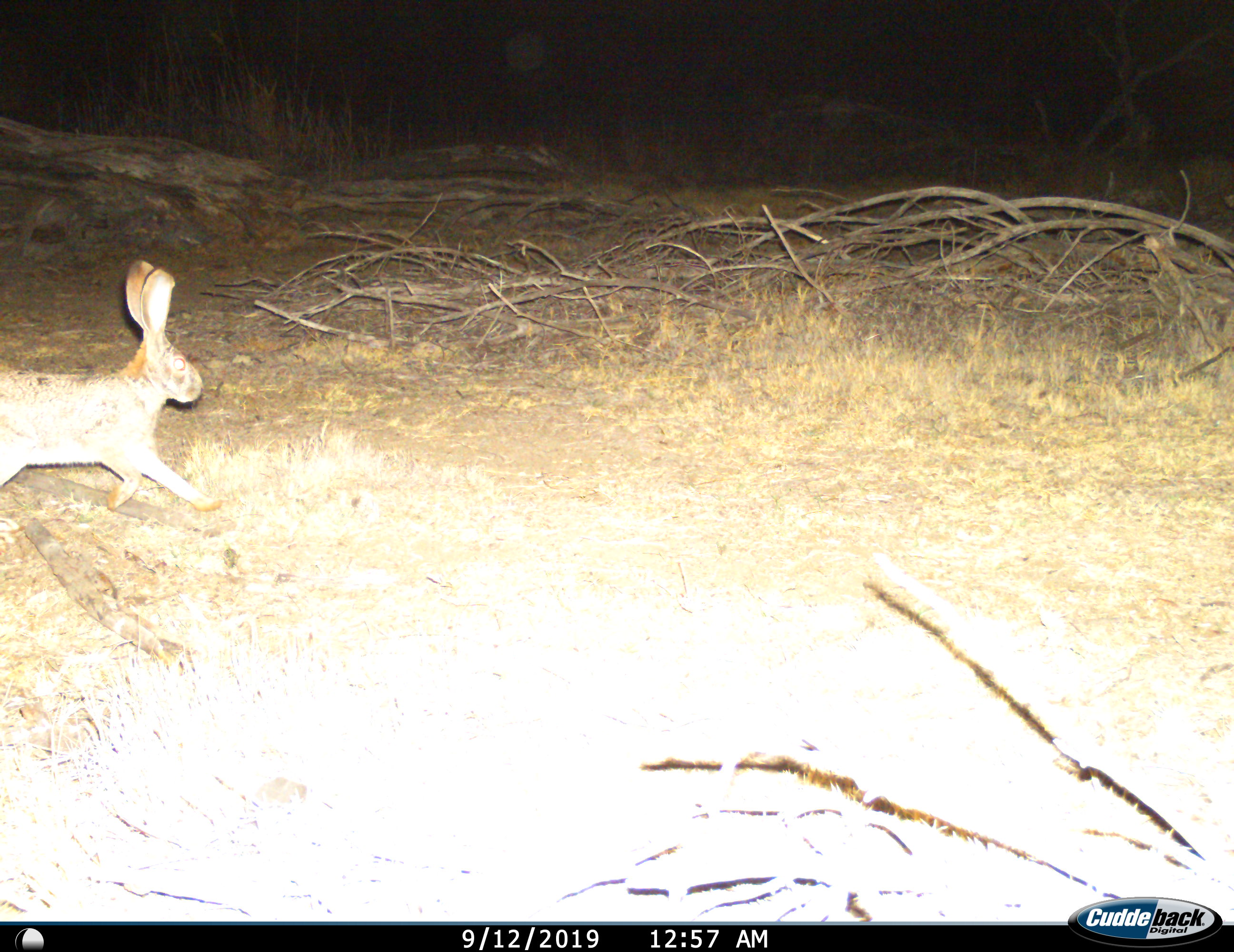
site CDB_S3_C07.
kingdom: Animalia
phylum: Chordata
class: Mammalia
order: Lagomorpha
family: Leporidae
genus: Lepus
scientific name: Lepus saxatilis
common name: scrub hare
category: harescrub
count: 1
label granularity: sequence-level